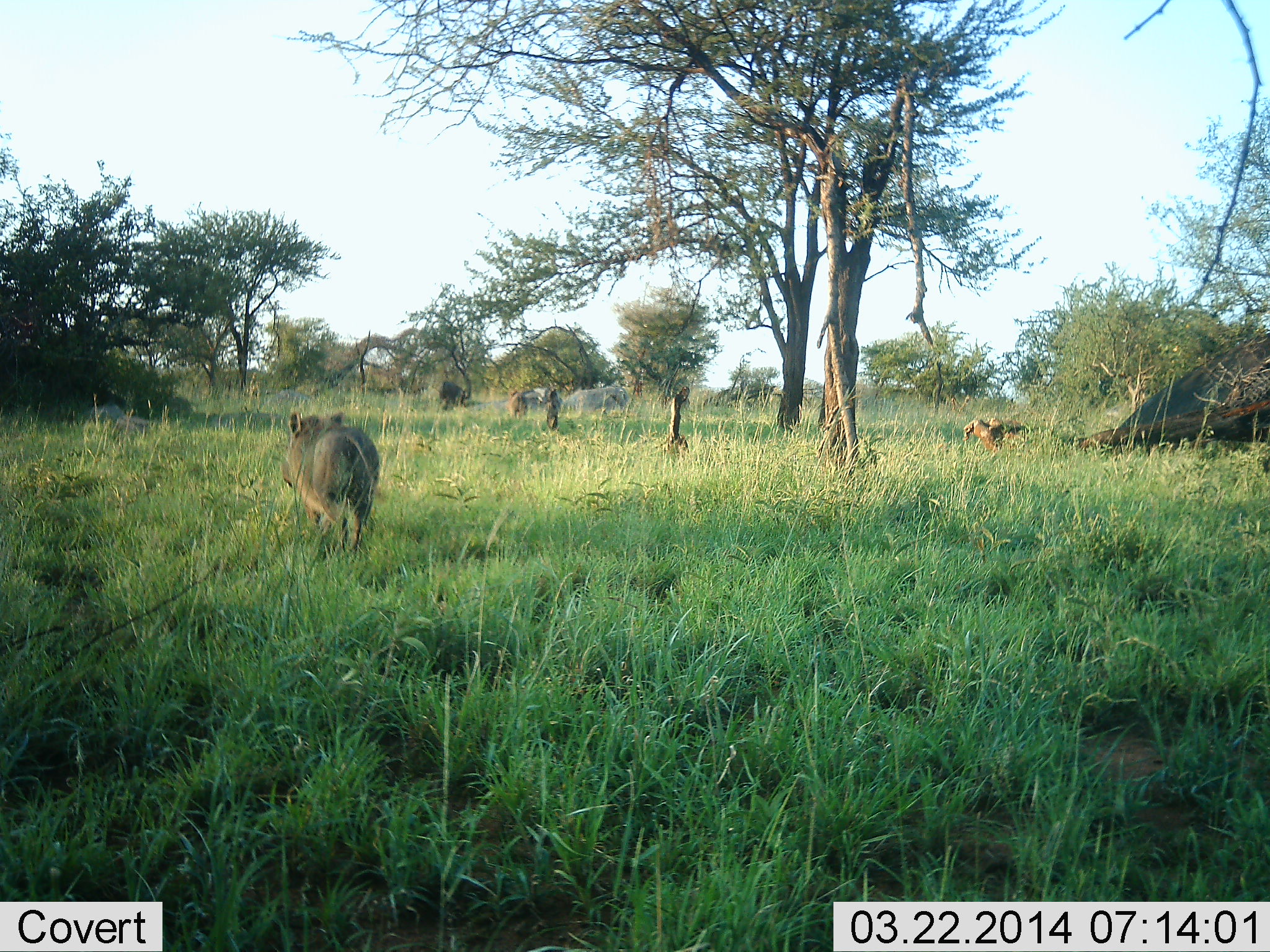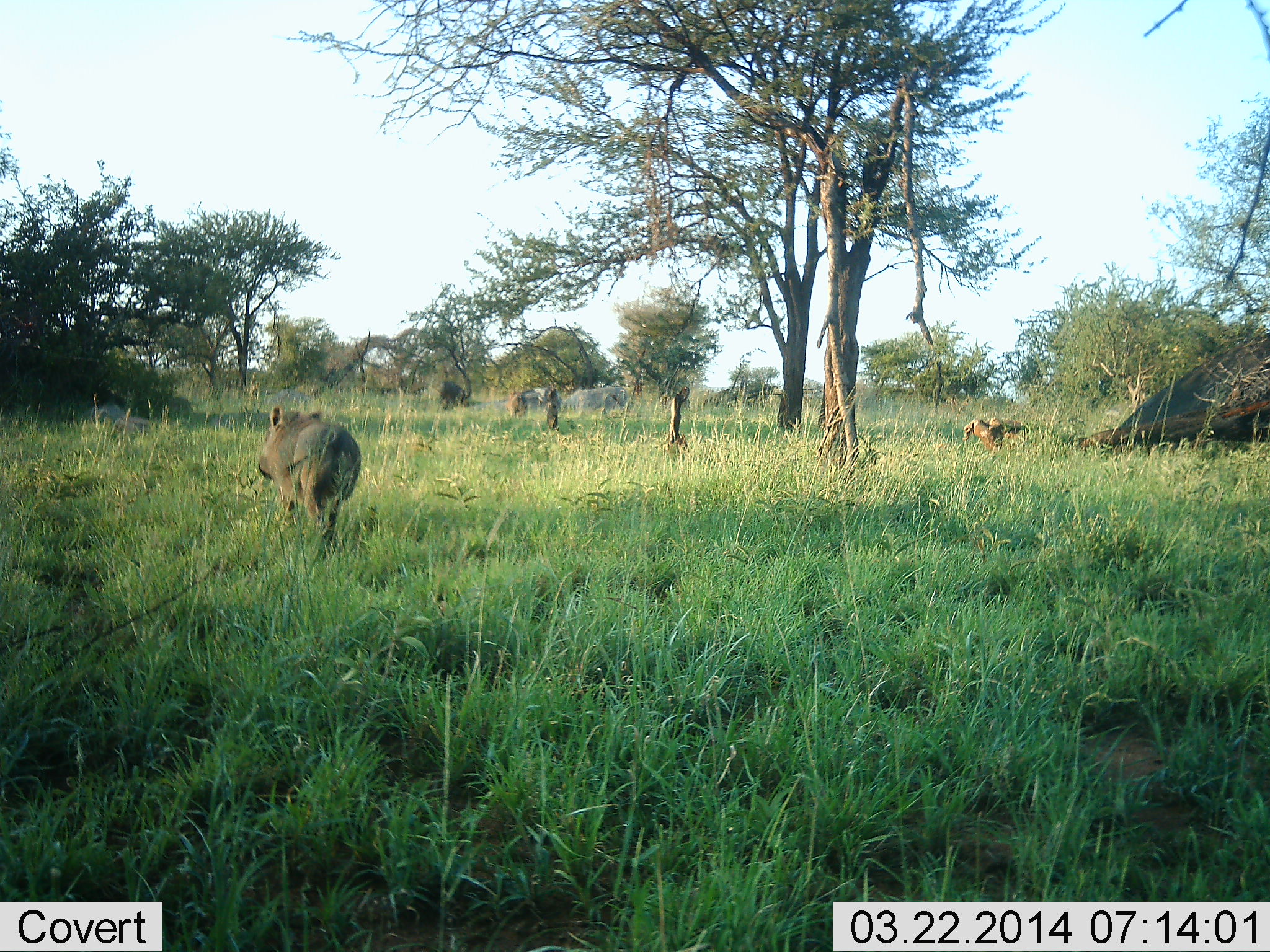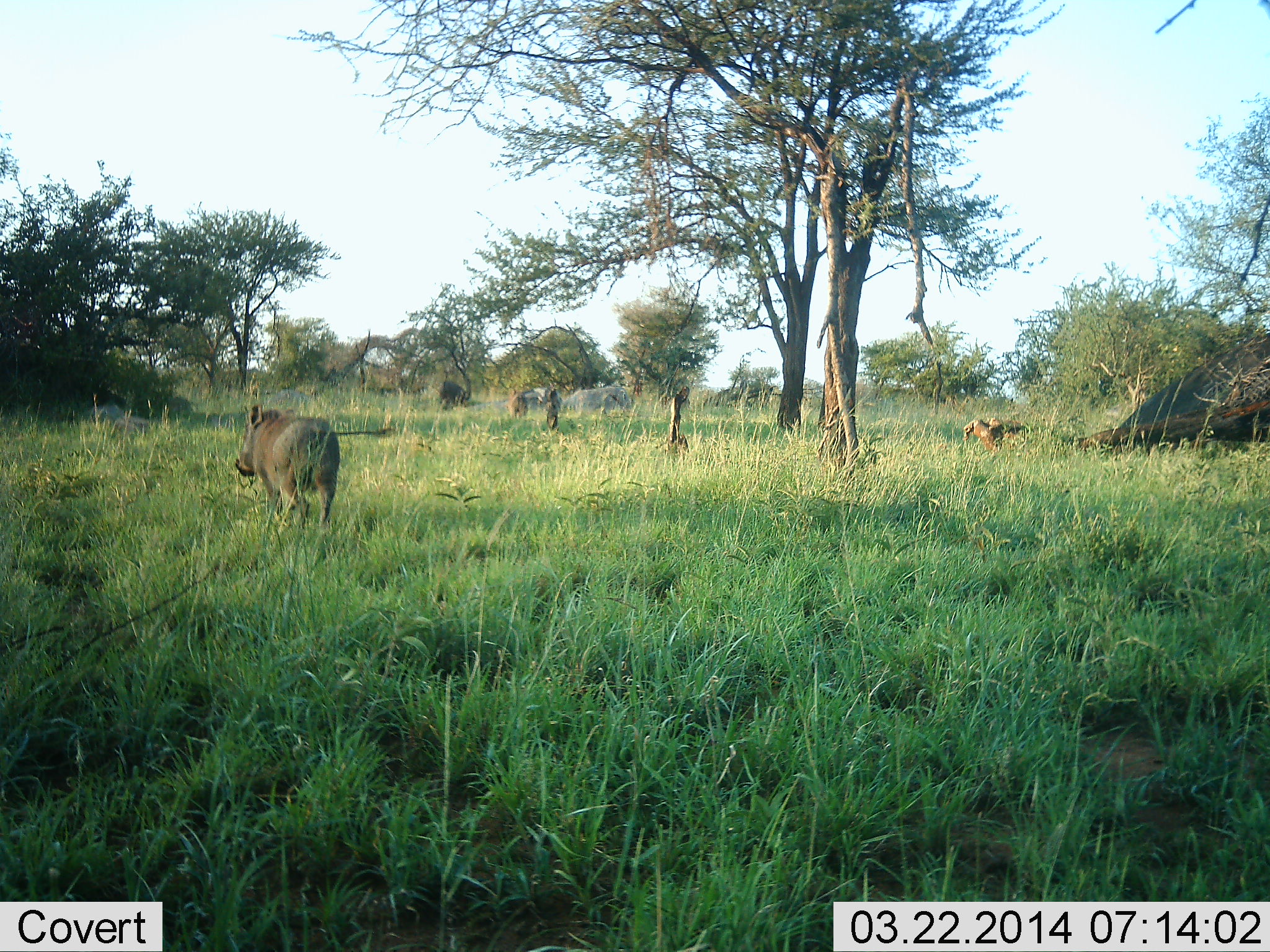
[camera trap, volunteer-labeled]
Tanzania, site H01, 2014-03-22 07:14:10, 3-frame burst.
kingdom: Animalia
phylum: Chordata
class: Mammalia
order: Artiodactyla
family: Suidae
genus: Phacochoerus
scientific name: Phacochoerus africanus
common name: warthog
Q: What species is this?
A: Warthog (Phacochoerus africanus).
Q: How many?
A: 1.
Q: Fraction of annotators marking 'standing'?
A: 0%.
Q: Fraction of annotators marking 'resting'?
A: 0%.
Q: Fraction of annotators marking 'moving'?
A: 100%.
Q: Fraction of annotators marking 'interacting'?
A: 0%.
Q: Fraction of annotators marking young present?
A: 0%.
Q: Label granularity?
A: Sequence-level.